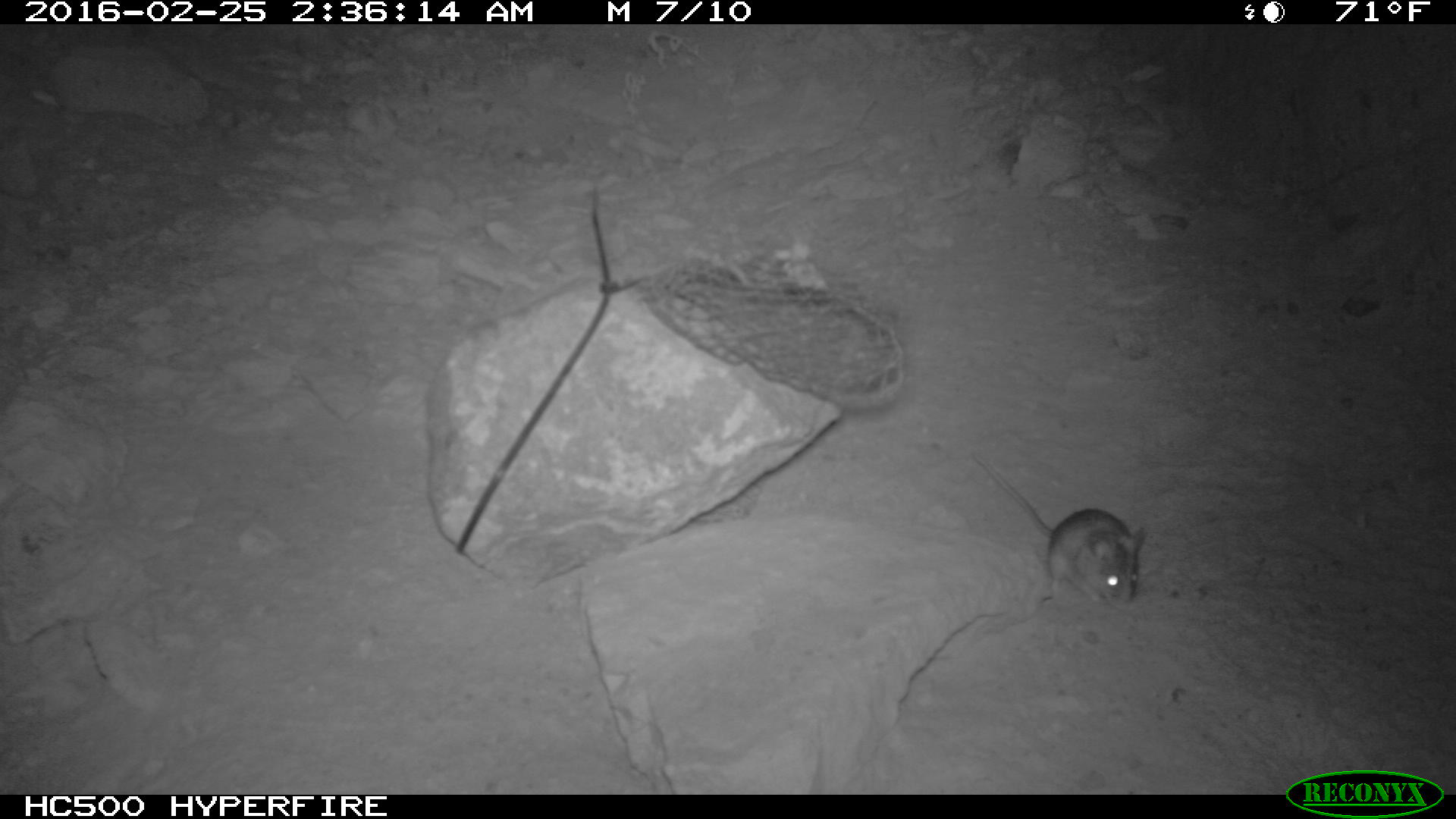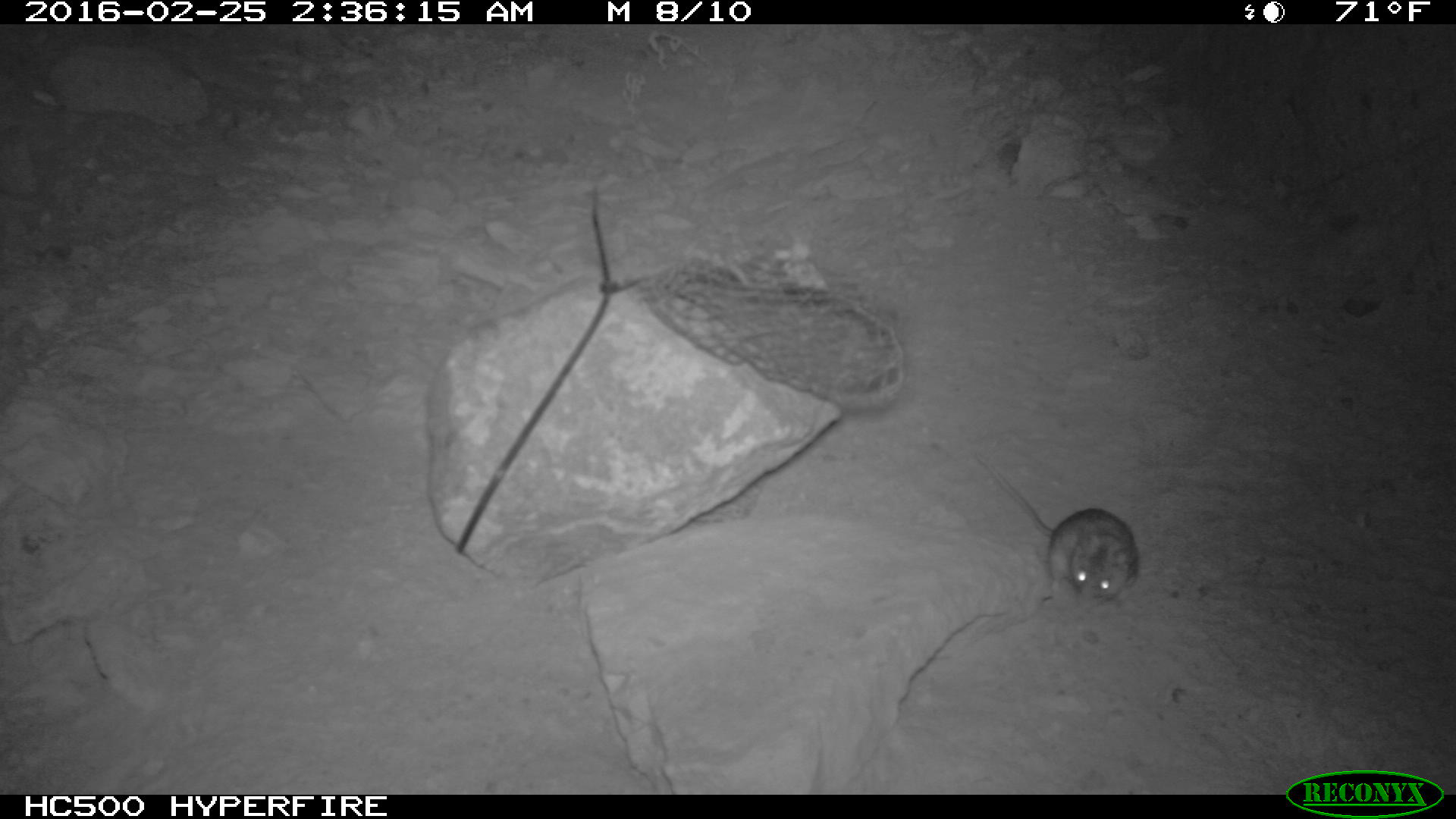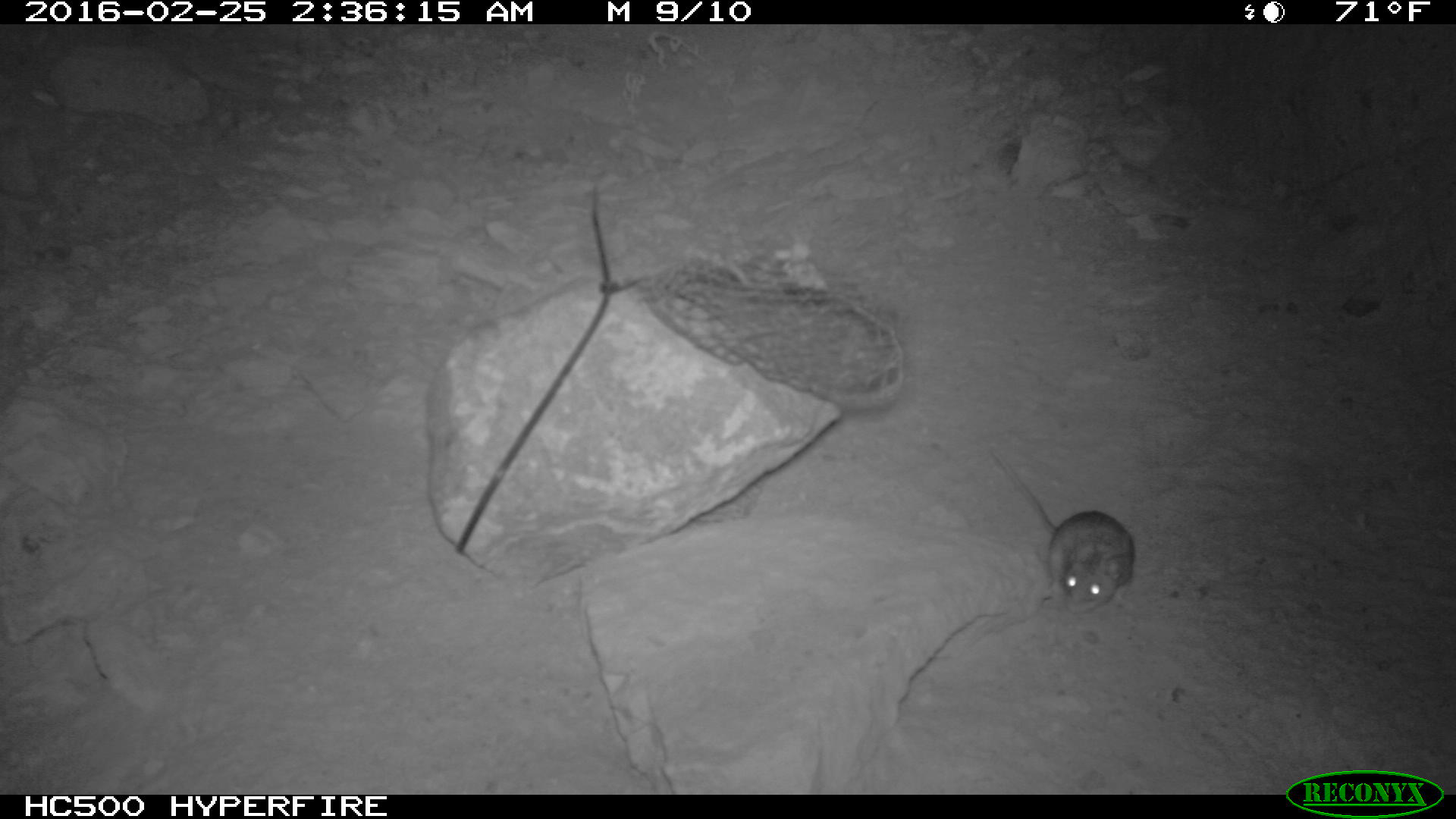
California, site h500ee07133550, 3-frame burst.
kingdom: Animalia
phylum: Chordata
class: Mammalia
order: Rodentia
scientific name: Rodentia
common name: rodent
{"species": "rodent (Rodentia)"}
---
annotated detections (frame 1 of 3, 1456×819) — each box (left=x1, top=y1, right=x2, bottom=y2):
rodent: (left=968, top=448, right=1147, bottom=602)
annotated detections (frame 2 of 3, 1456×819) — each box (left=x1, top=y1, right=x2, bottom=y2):
rodent: (left=973, top=451, right=1138, bottom=610)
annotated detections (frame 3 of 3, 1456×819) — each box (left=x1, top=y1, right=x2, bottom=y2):
rodent: (left=978, top=437, right=1136, bottom=620)